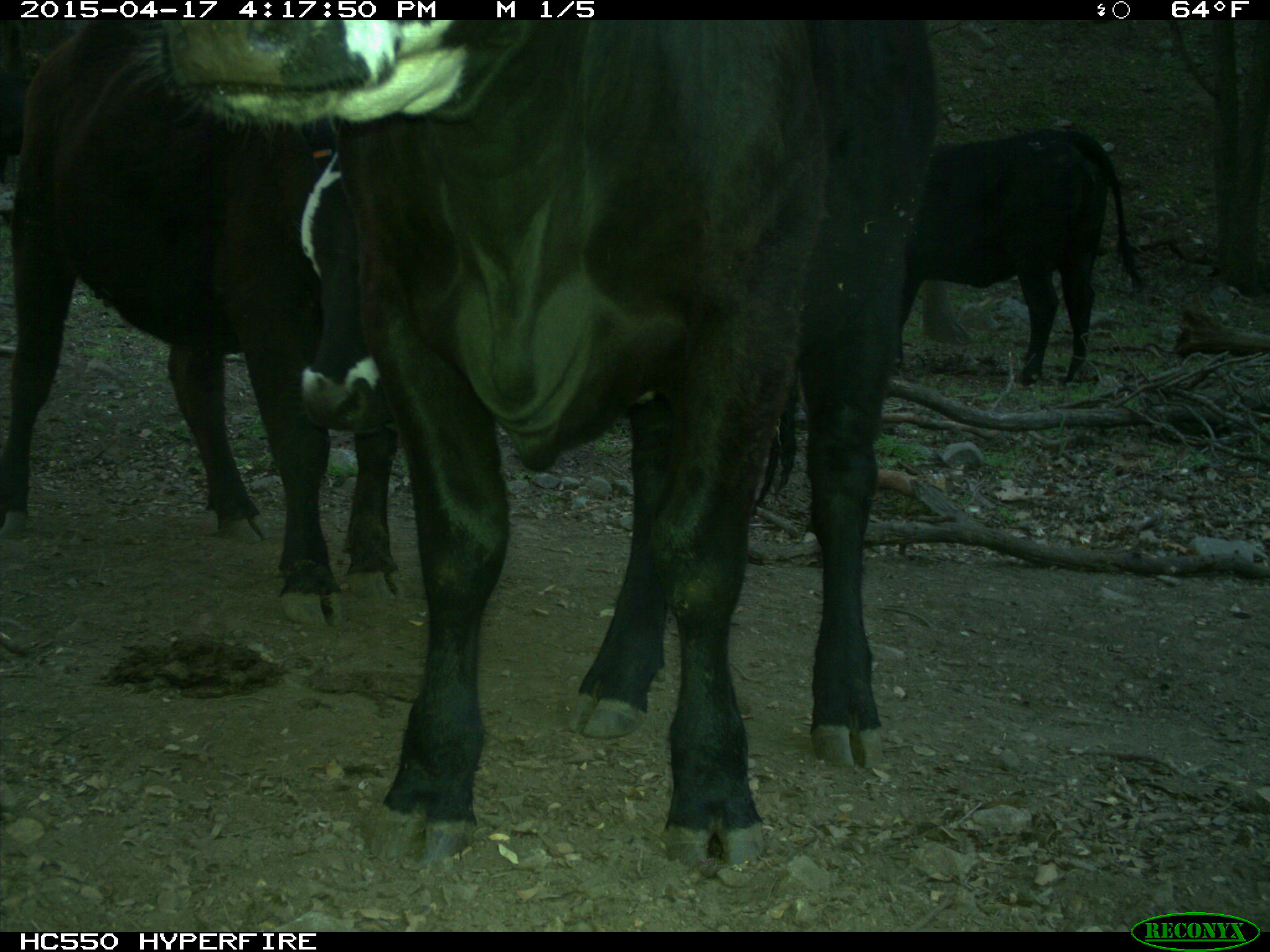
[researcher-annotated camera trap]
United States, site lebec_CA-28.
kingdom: Animalia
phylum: Chordata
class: Mammalia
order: Artiodactyla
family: Bovidae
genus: Bos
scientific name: Bos taurus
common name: domestic cow